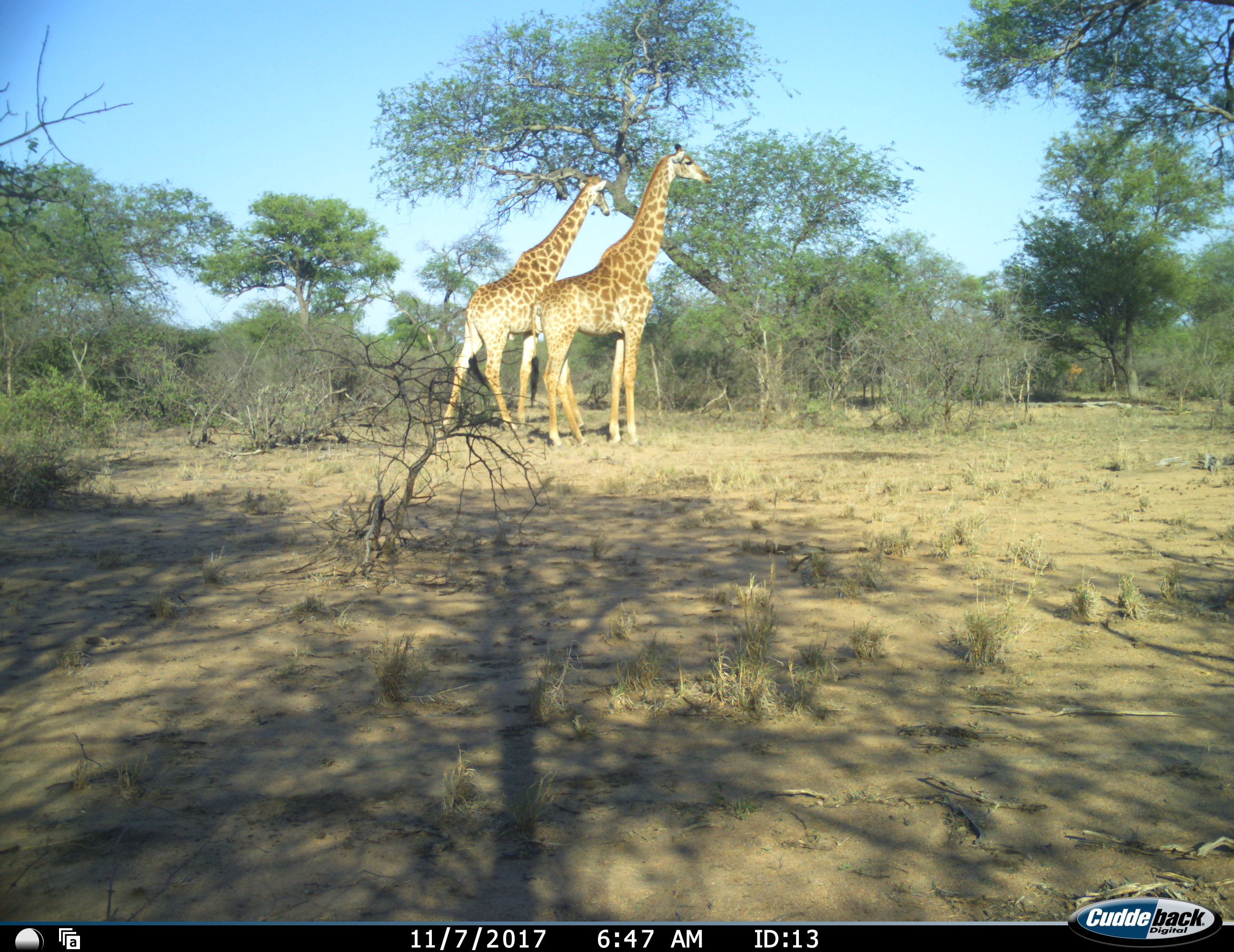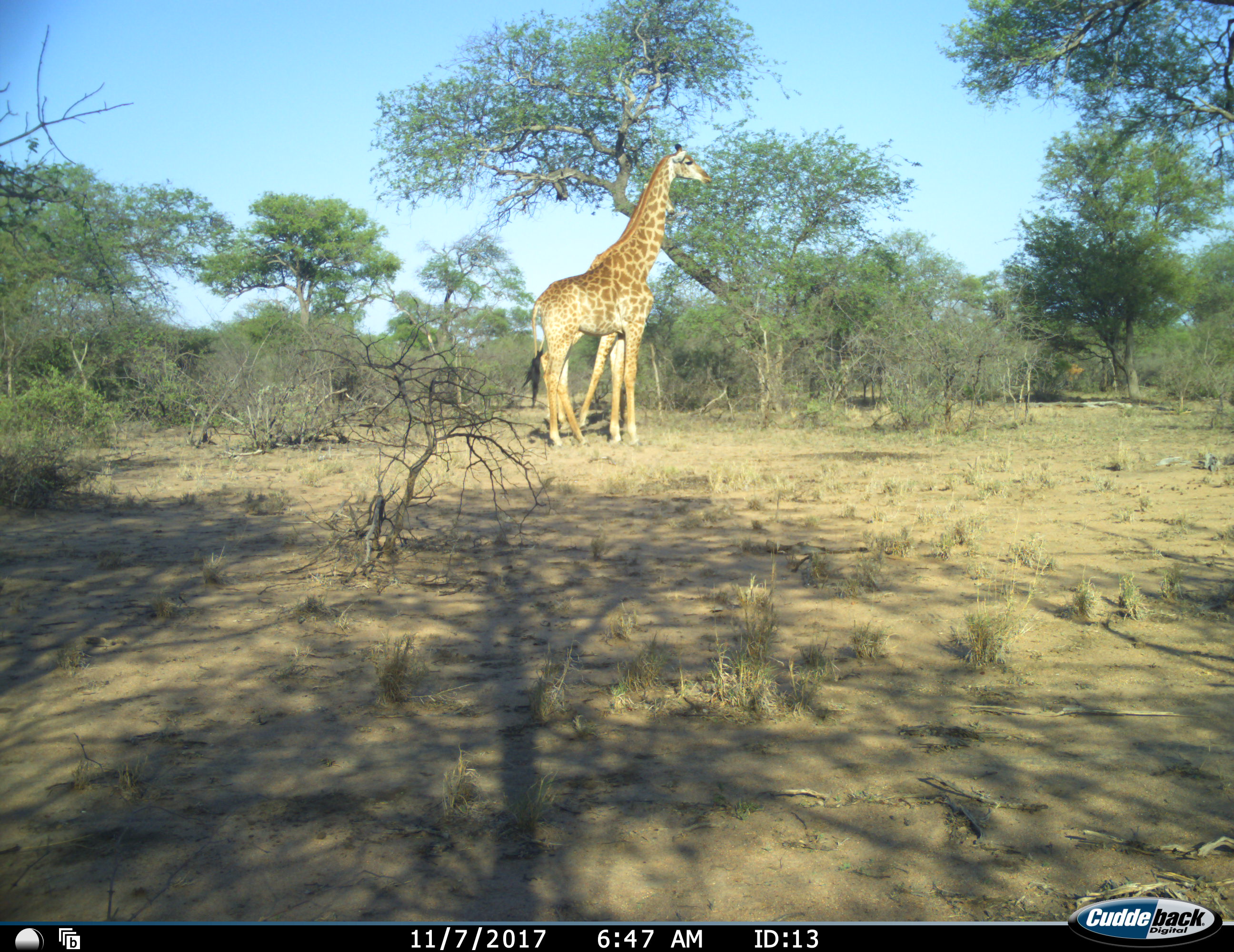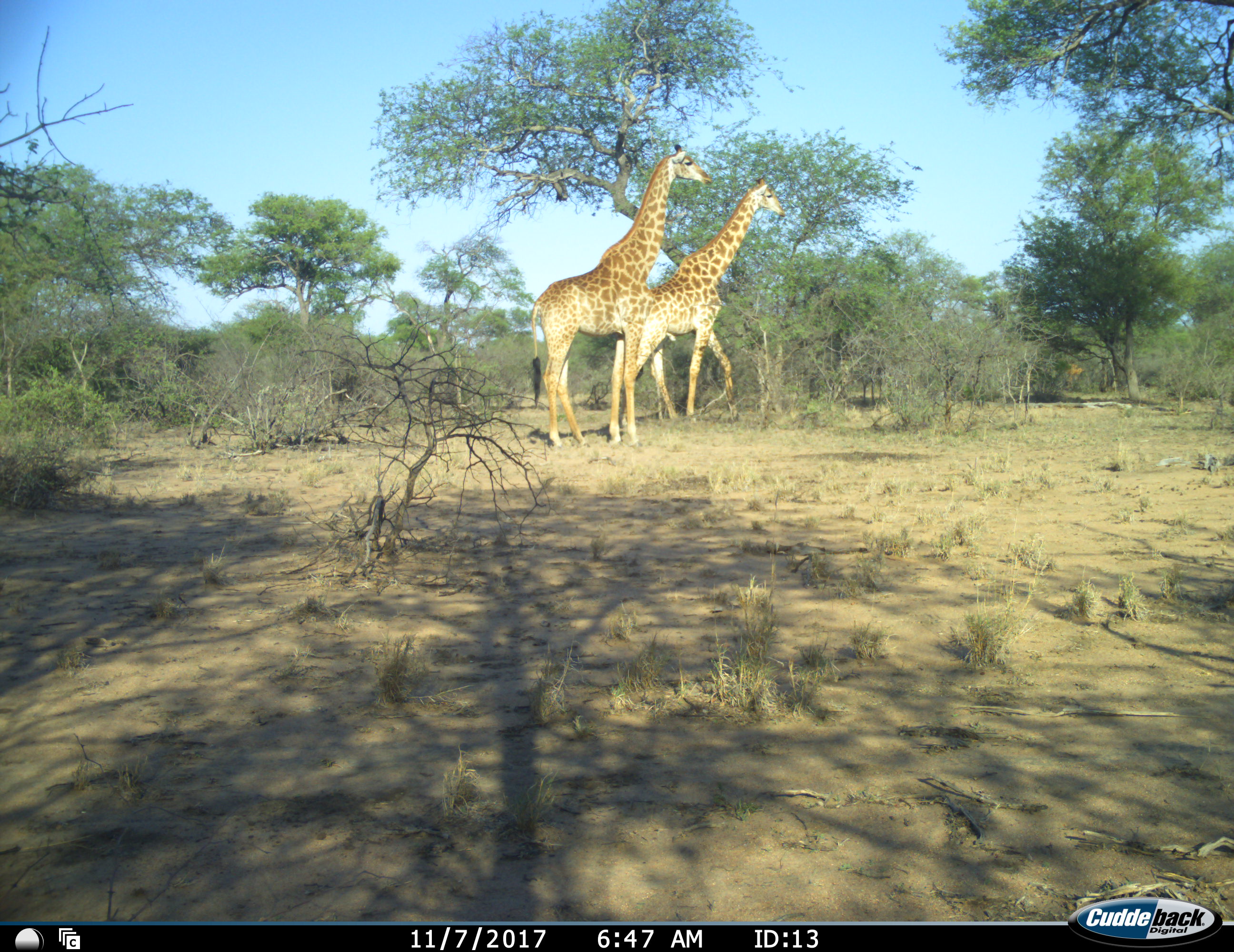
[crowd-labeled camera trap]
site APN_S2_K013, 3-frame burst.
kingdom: Animalia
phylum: Chordata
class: Mammalia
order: Artiodactyla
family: Giraffidae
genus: Giraffa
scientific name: Giraffa camelopardalis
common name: giraffe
Giraffe (Giraffa camelopardalis), count 2. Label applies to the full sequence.